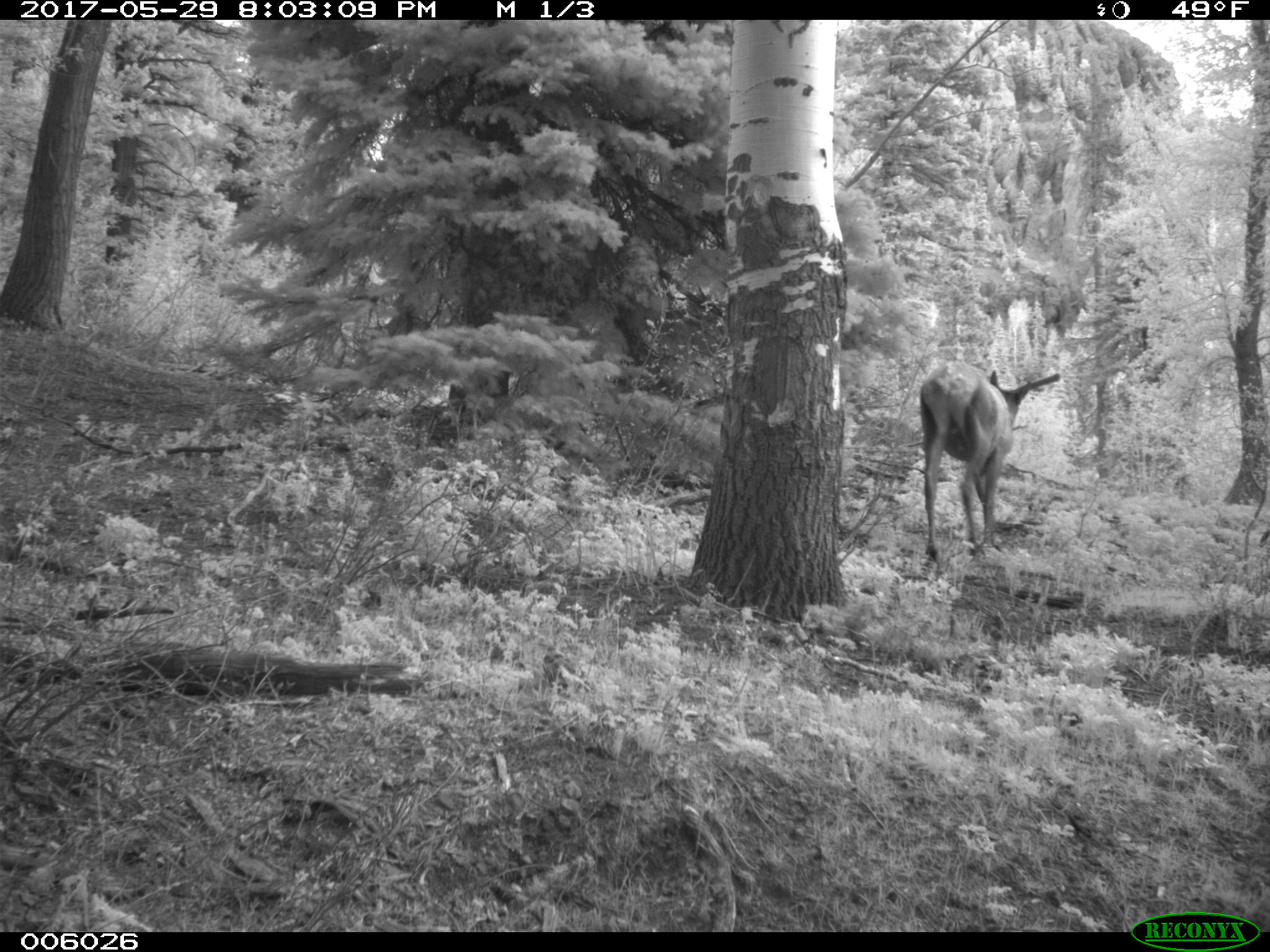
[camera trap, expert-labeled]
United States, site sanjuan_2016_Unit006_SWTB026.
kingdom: Animalia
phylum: Chordata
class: Mammalia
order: Artiodactyla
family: Cervidae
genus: Cervus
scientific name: Cervus elaphus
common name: red deer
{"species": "Cervus elaphus (red deer)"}